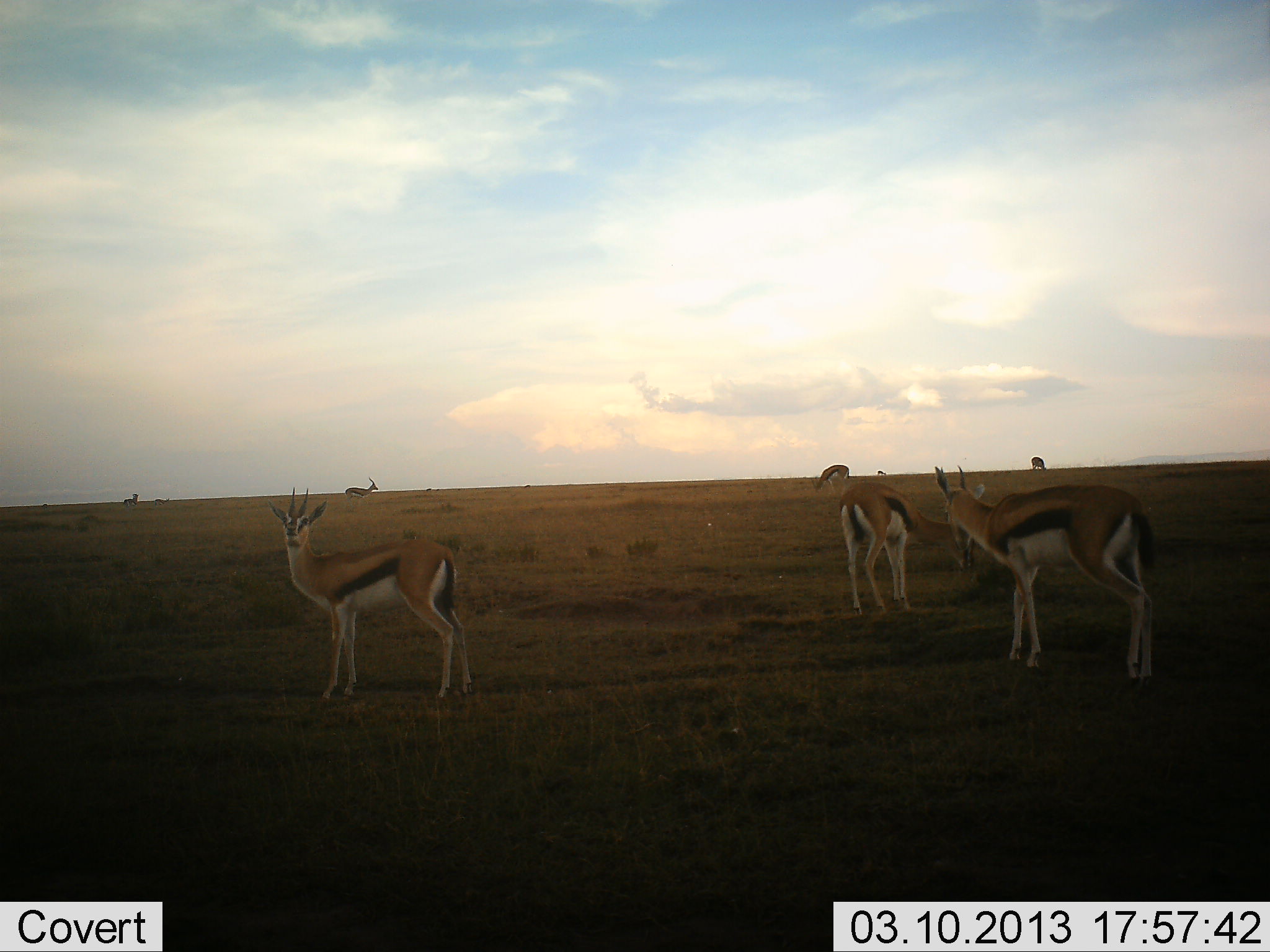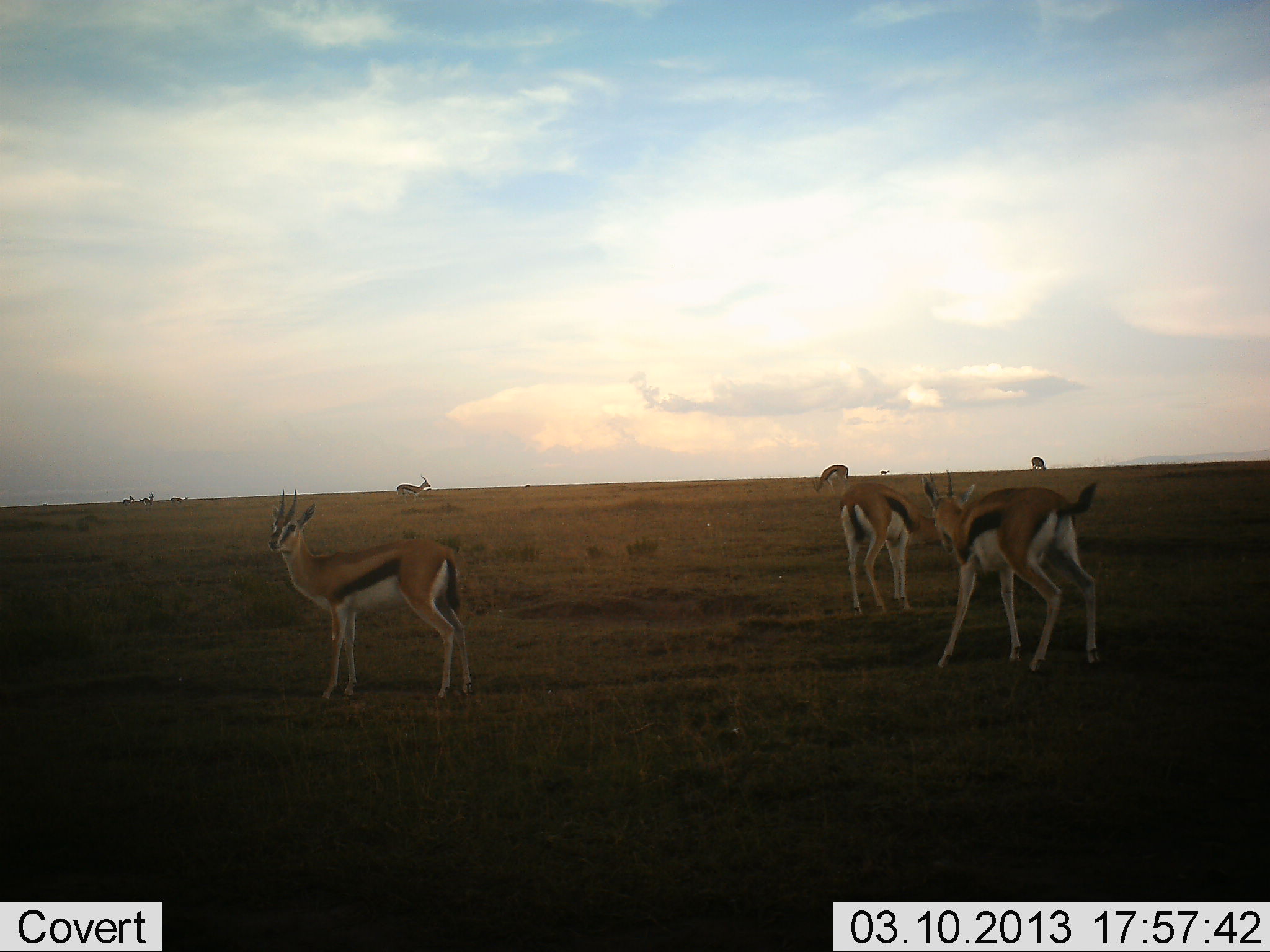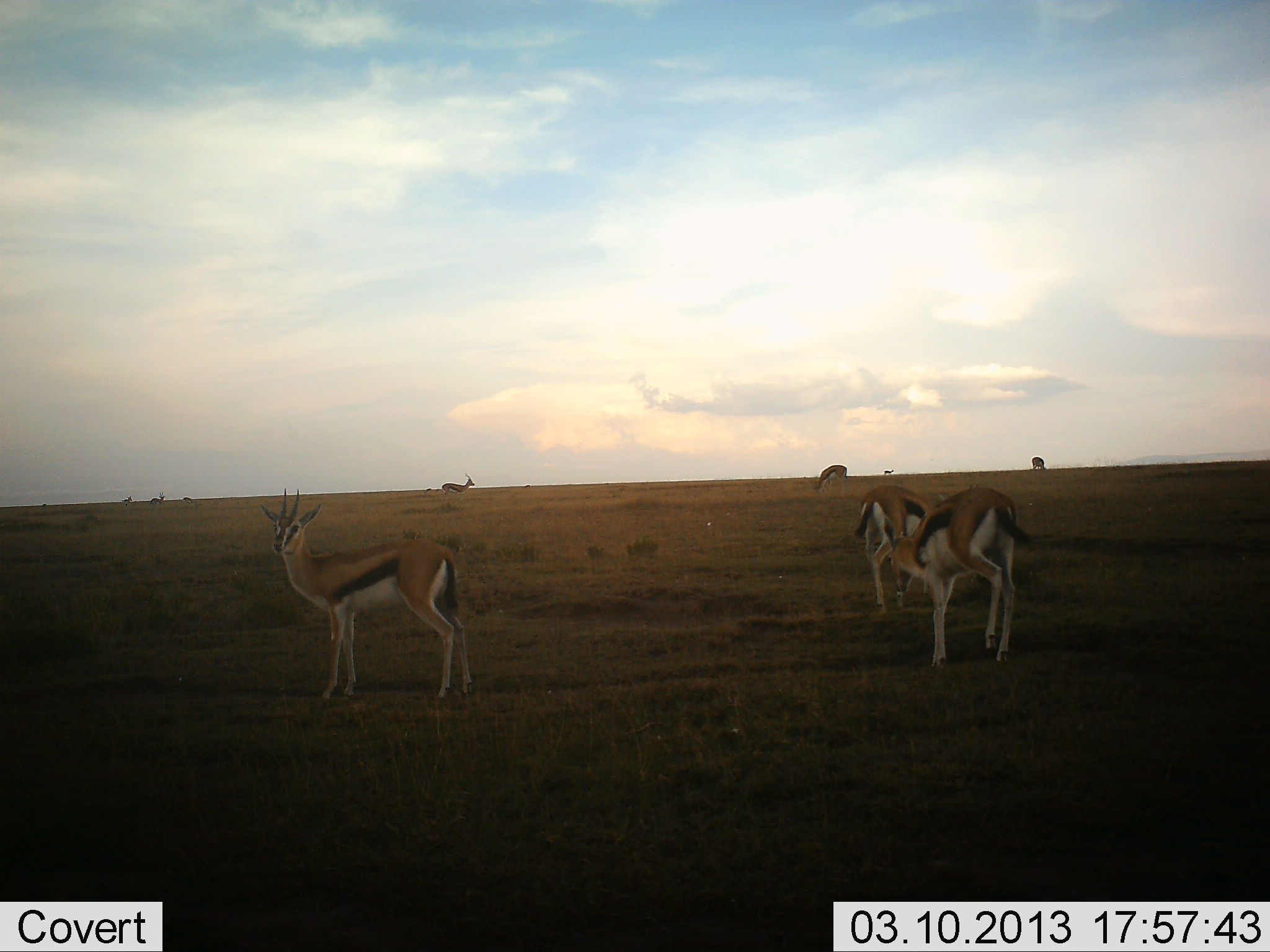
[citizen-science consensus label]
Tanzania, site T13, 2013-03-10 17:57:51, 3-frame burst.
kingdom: Animalia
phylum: Chordata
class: Mammalia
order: Artiodactyla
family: Bovidae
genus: Eudorcas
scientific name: Eudorcas thomsonii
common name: thomson's gazelle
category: gazellethomsons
Gazellethomsons (thomson's gazelle) (Eudorcas thomsonii), count 9. Behavior (volunteer vote fractions): standing 76%, resting 7%, moving 72%, interacting 0%. Young present (vote fraction): 0%. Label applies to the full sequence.